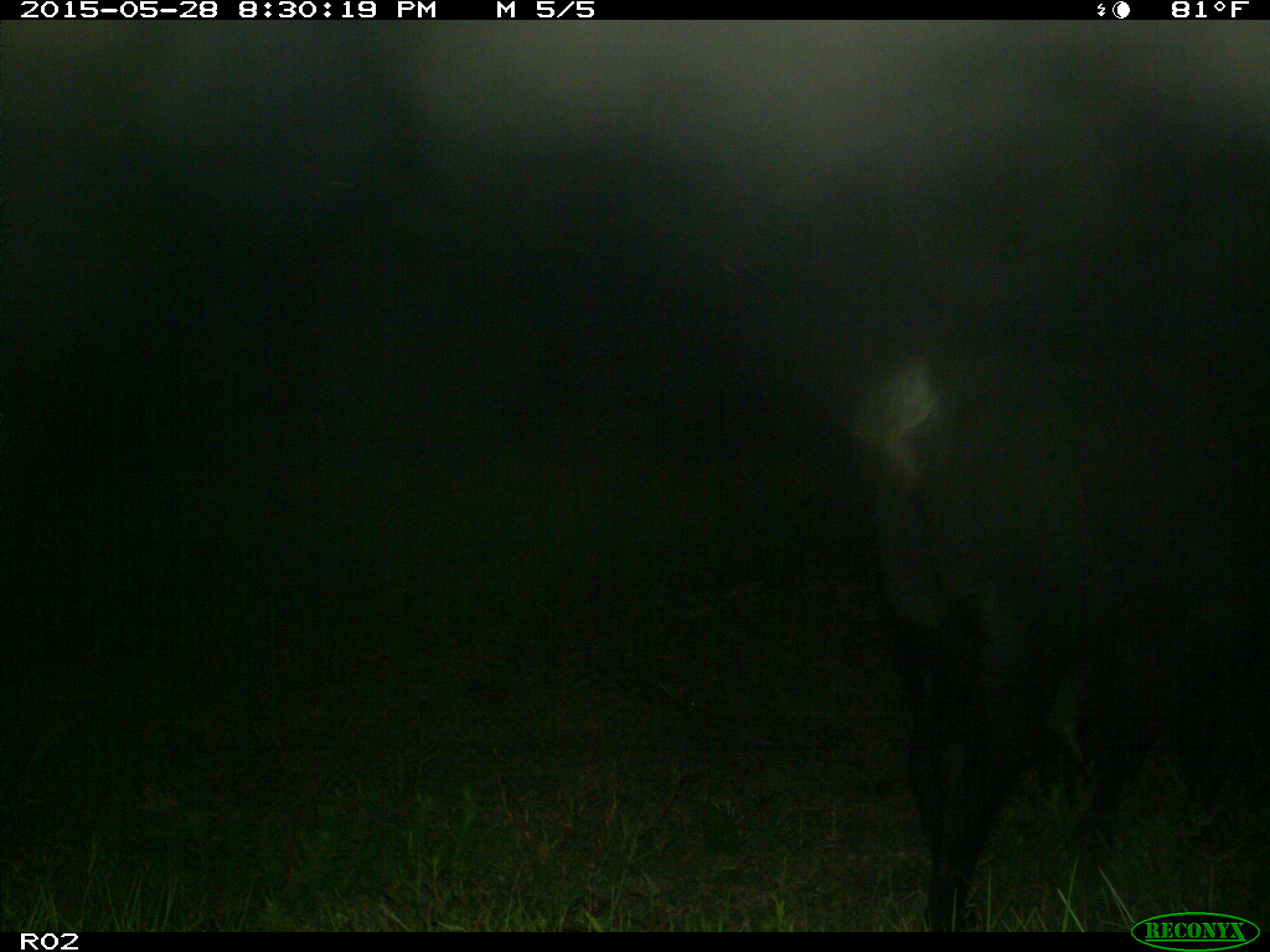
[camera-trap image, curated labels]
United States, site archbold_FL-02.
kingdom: Animalia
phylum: Chordata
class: Mammalia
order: Artiodactyla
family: Bovidae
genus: Bos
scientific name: Bos taurus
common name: domestic cow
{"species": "Bos taurus (domestic cow)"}